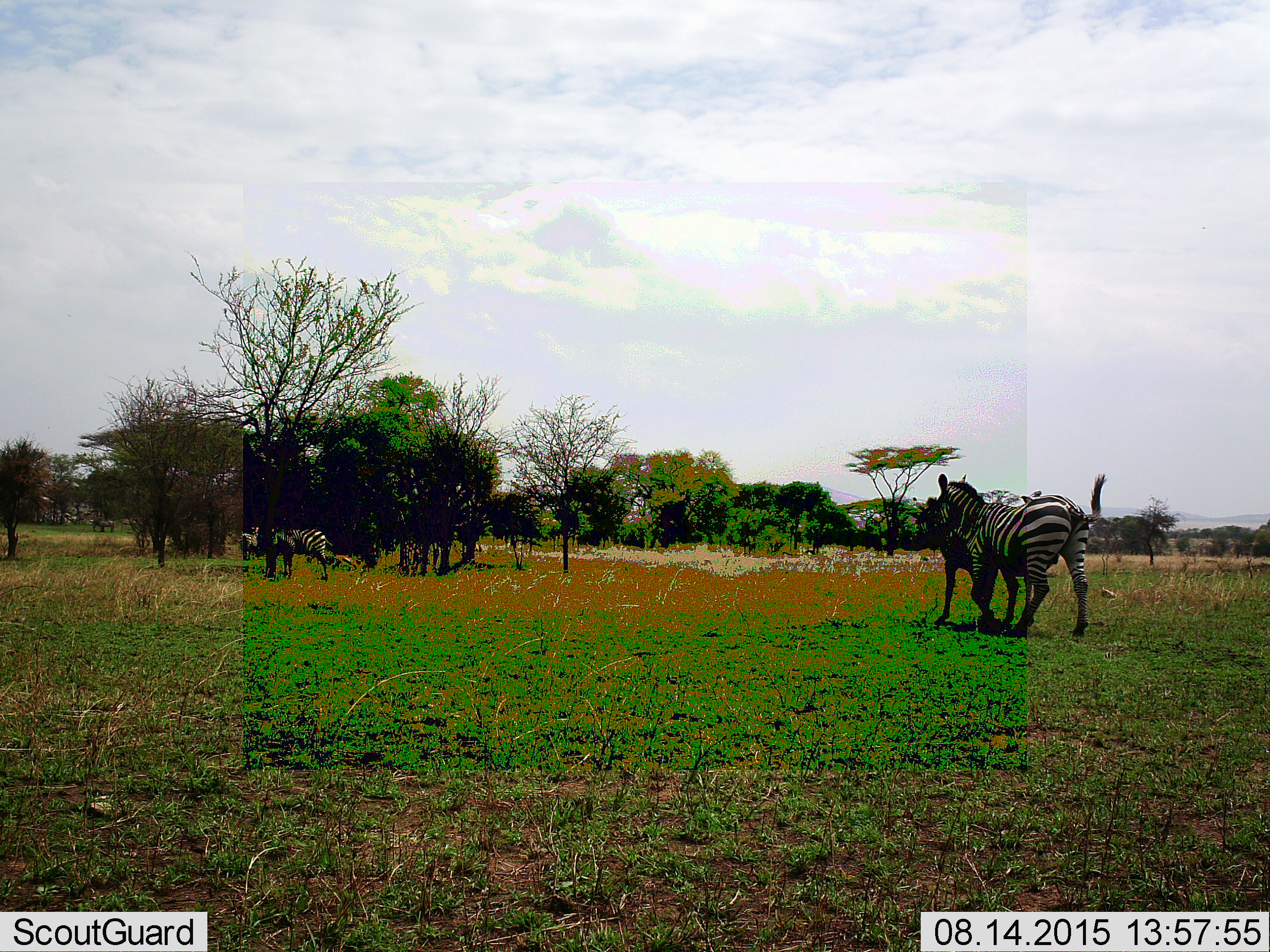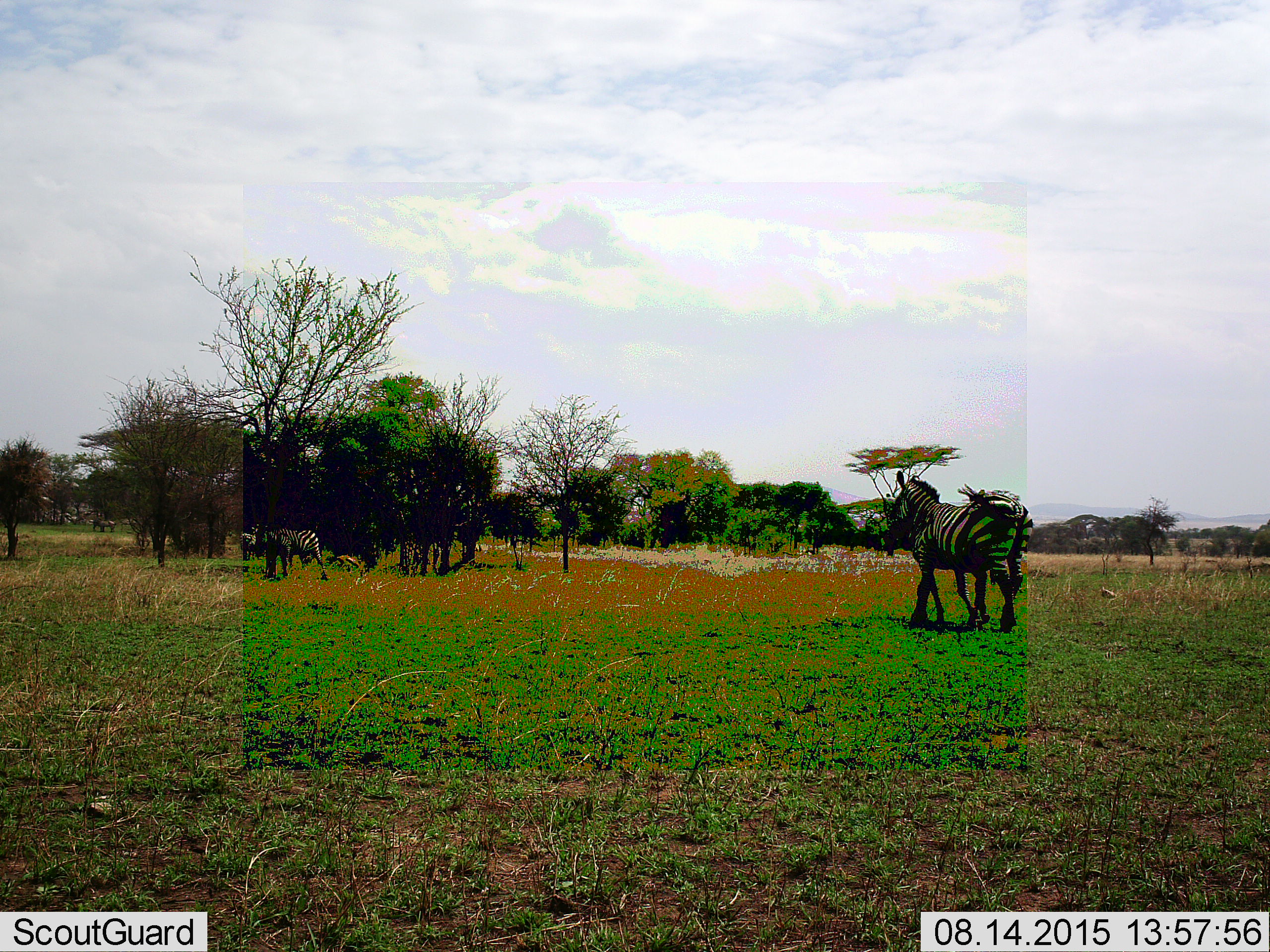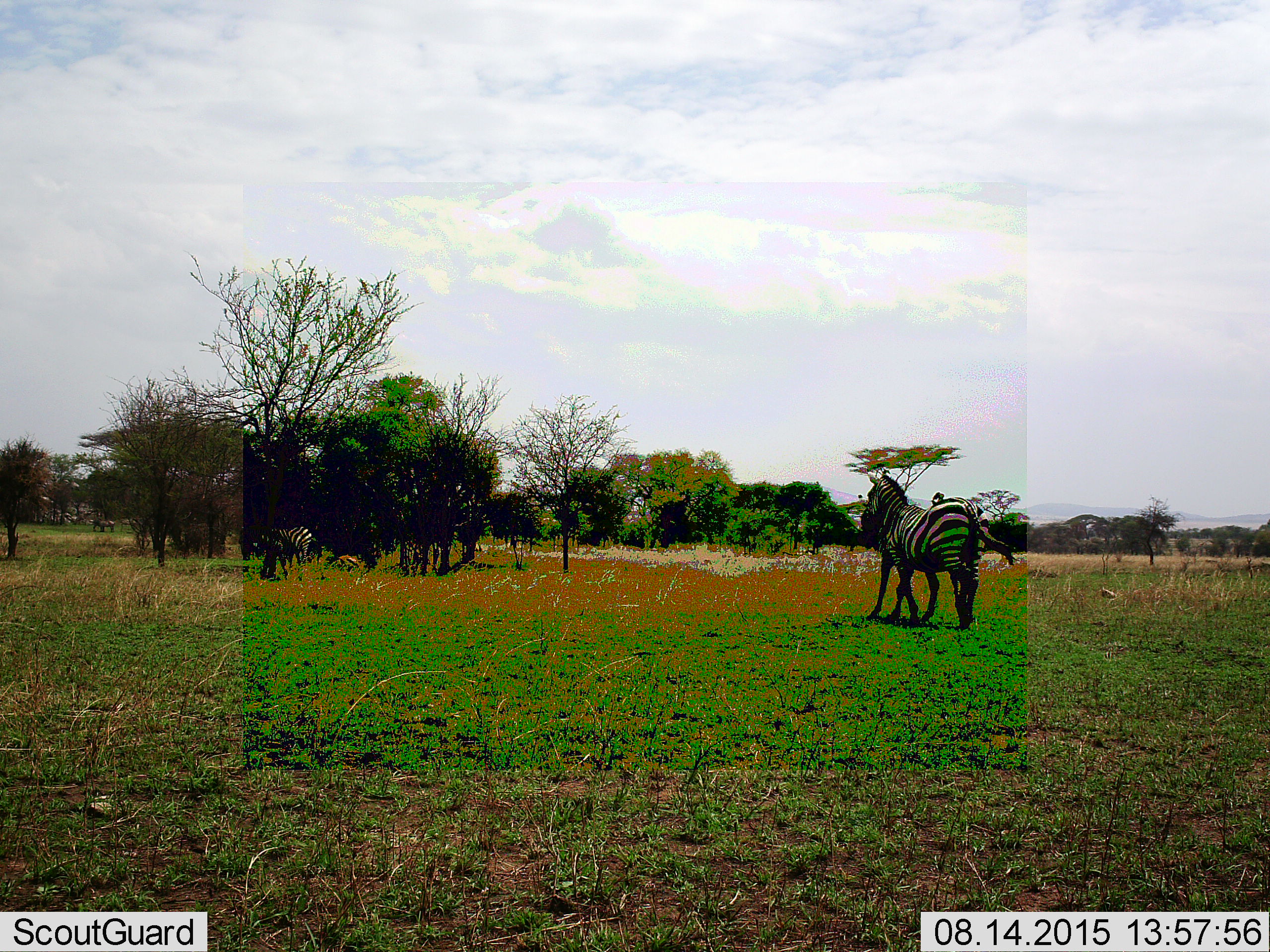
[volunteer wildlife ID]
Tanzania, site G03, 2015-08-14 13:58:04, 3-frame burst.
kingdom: Animalia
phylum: Chordata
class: Mammalia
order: Perissodactyla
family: Equidae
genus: Equus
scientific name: Equus quagga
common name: plains zebra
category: zebra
Zebra (plains zebra) (Equus quagga), count 4. Behavior (volunteer vote fractions): standing 30%, resting 0%, moving 95%, interacting 5%. Young present (vote fraction): 25%. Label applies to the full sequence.